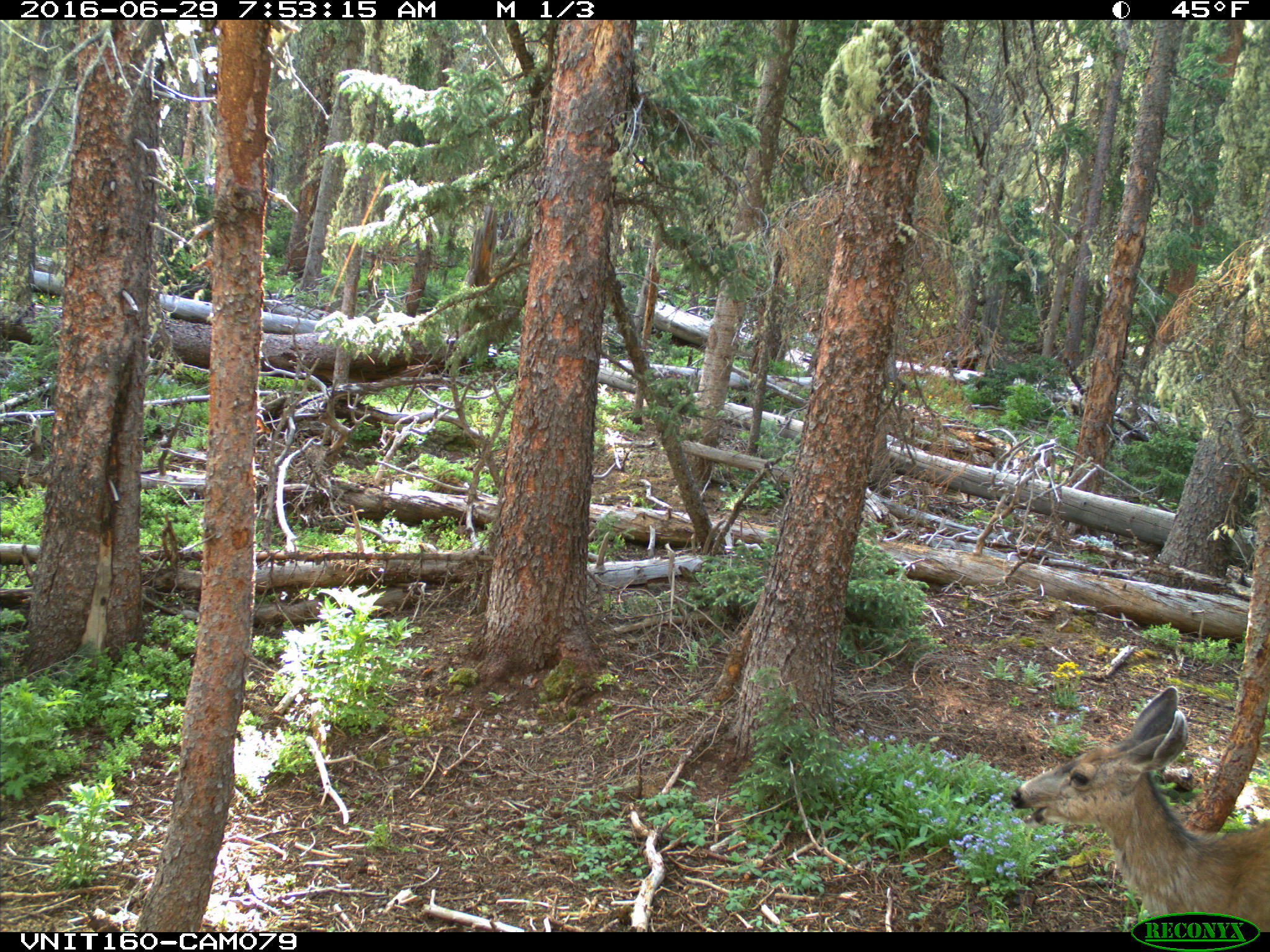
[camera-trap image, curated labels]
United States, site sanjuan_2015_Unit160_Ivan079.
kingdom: Animalia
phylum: Chordata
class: Mammalia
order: Artiodactyla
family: Cervidae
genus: Odocoileus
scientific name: Odocoileus hemionus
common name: mule deer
Odocoileus hemionus (mule deer).